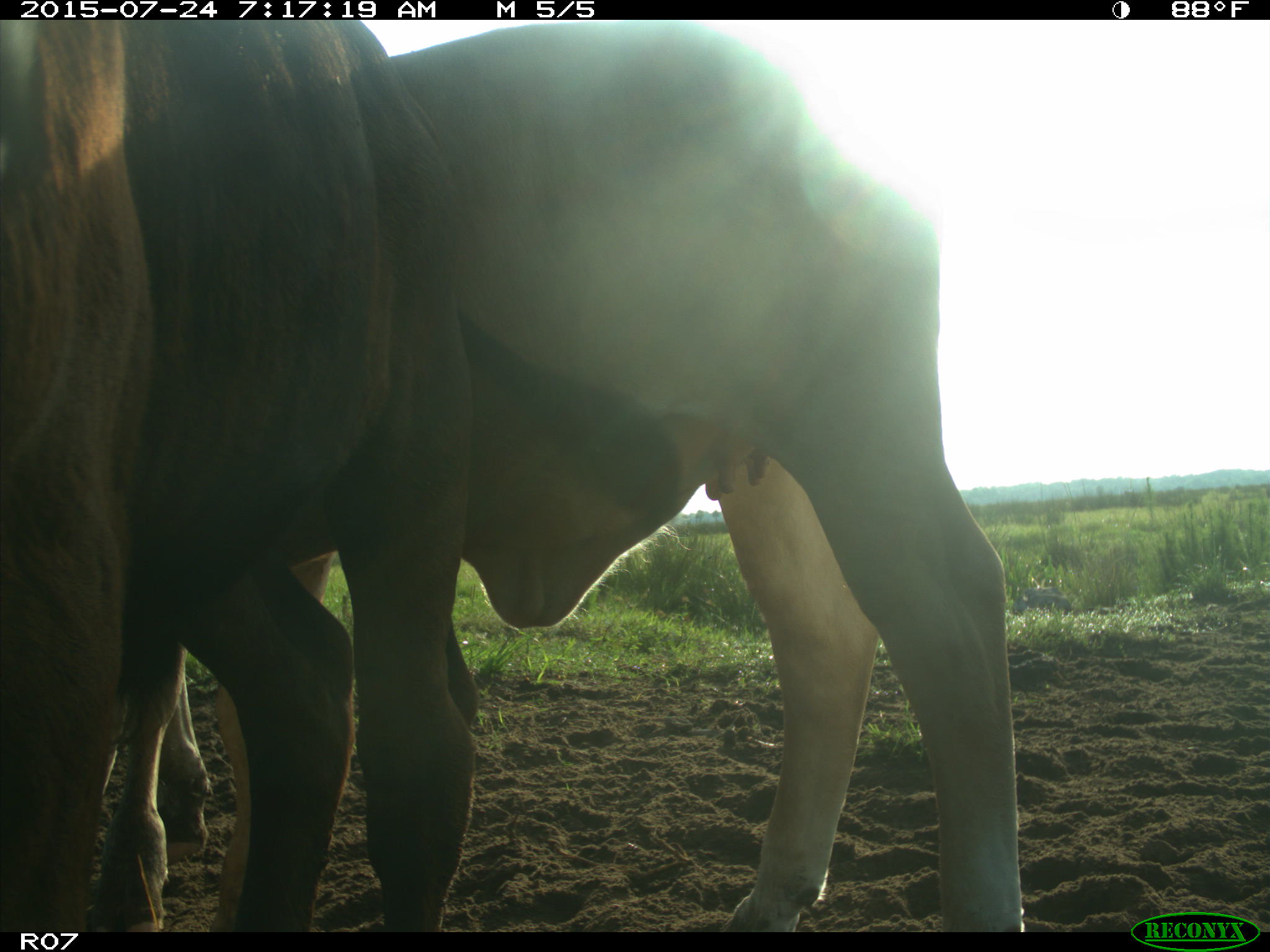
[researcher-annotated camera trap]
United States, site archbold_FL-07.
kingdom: Animalia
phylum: Chordata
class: Mammalia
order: Artiodactyla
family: Bovidae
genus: Bos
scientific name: Bos taurus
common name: domestic cow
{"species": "Bos taurus (domestic cow)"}